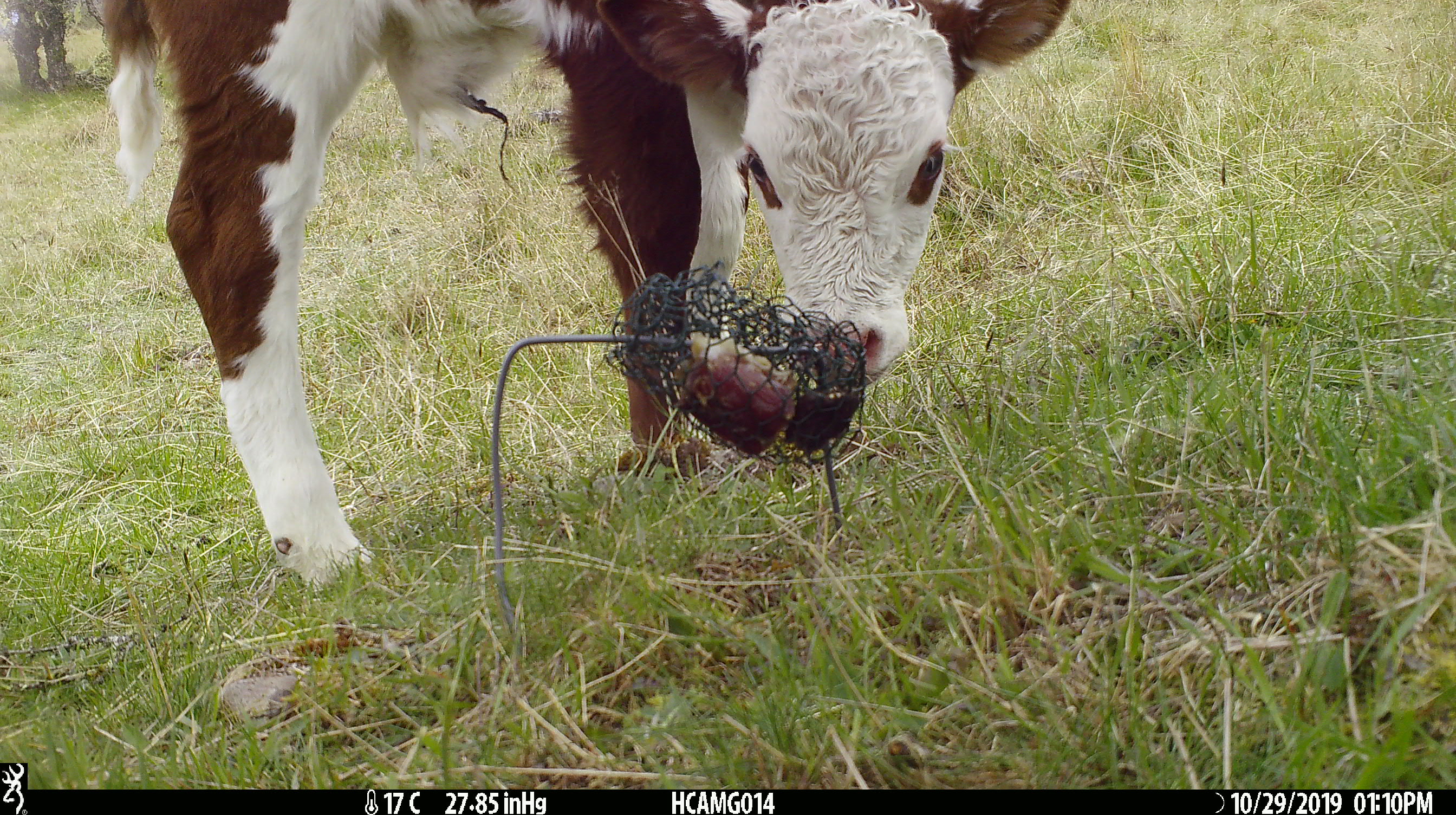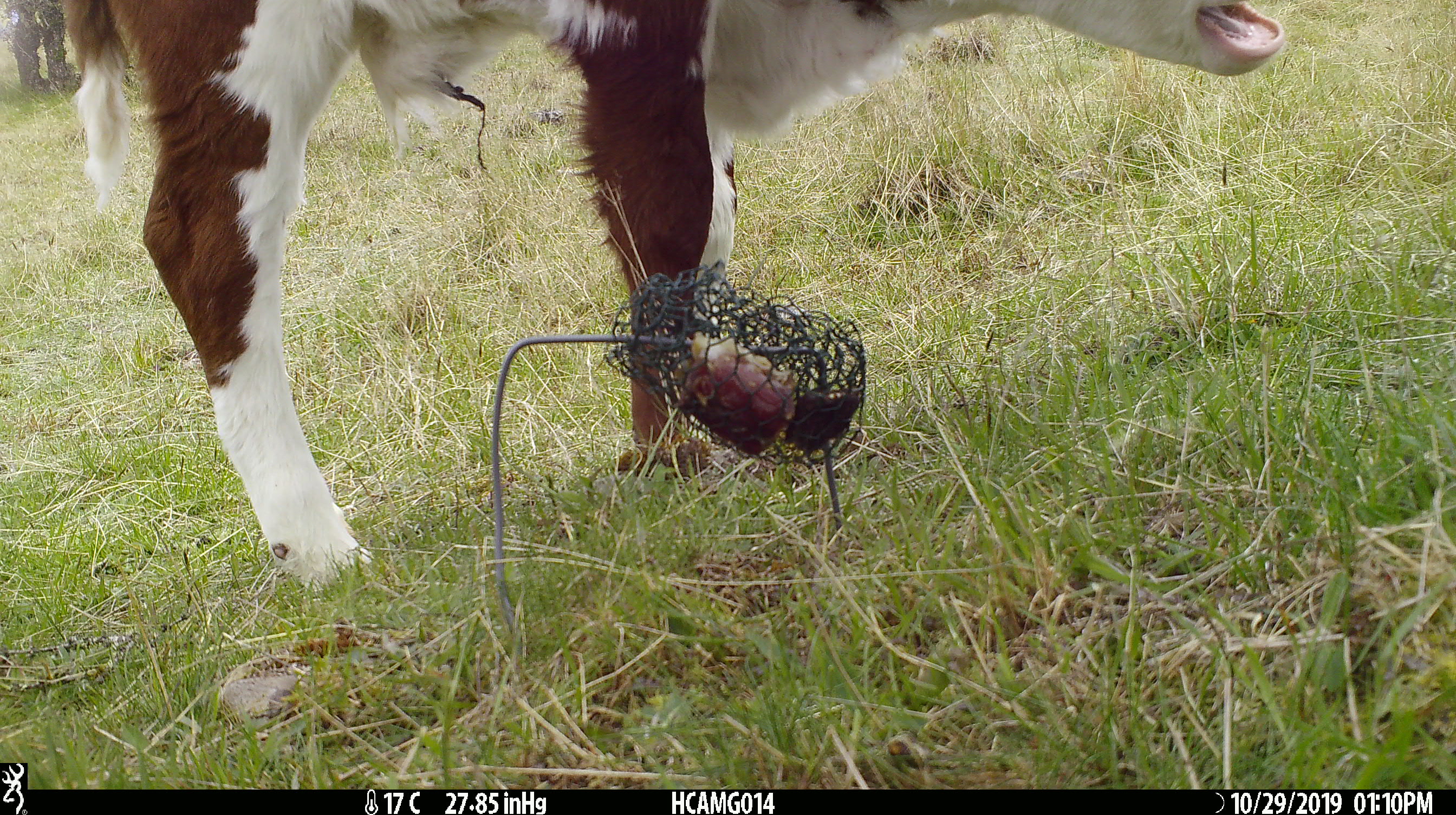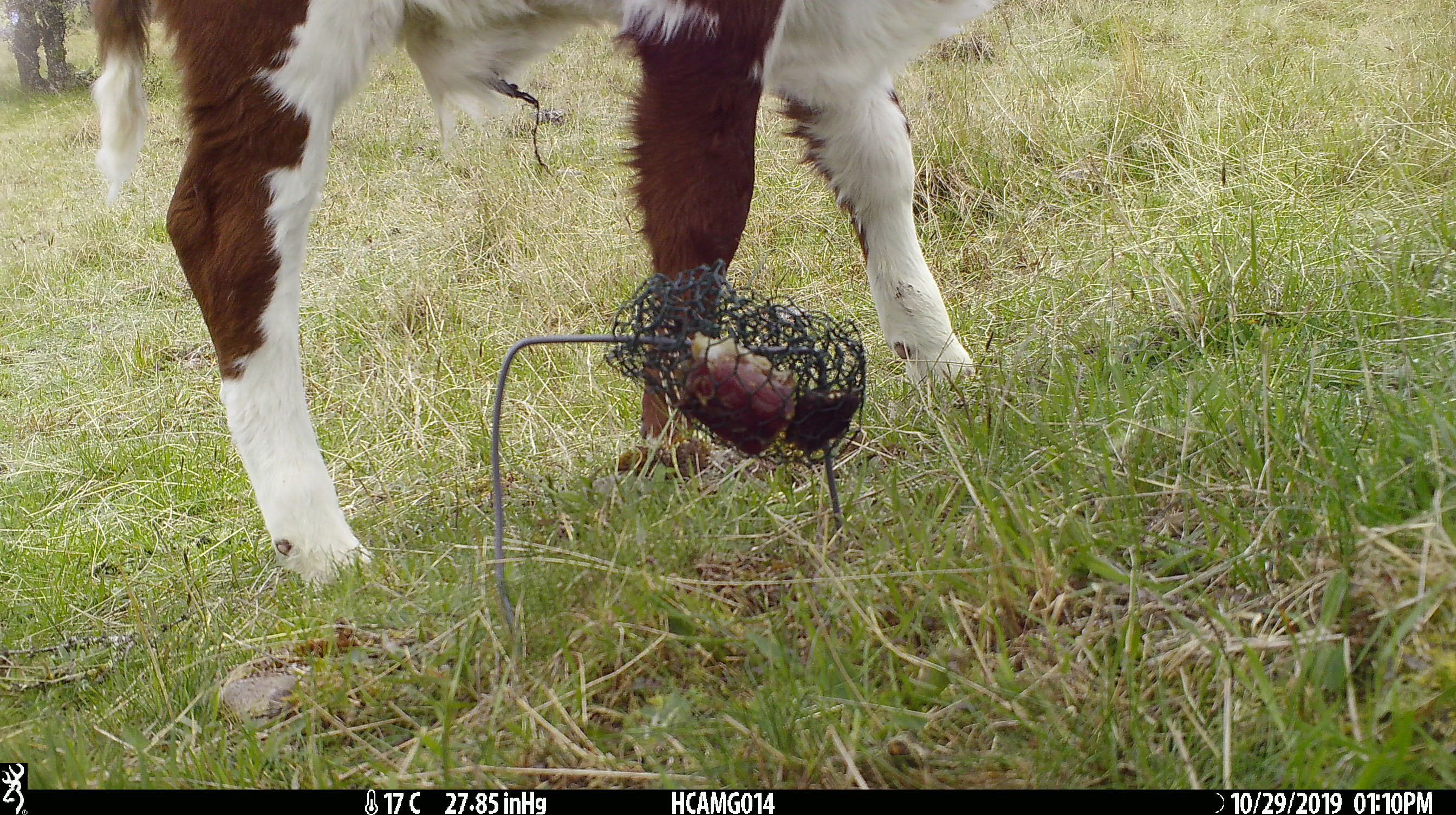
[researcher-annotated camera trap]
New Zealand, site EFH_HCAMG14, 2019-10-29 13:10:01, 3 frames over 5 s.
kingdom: Animalia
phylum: Chordata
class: Mammalia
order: Artiodactyla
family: Bovidae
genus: Bos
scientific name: Bos taurus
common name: domestic cow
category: cow